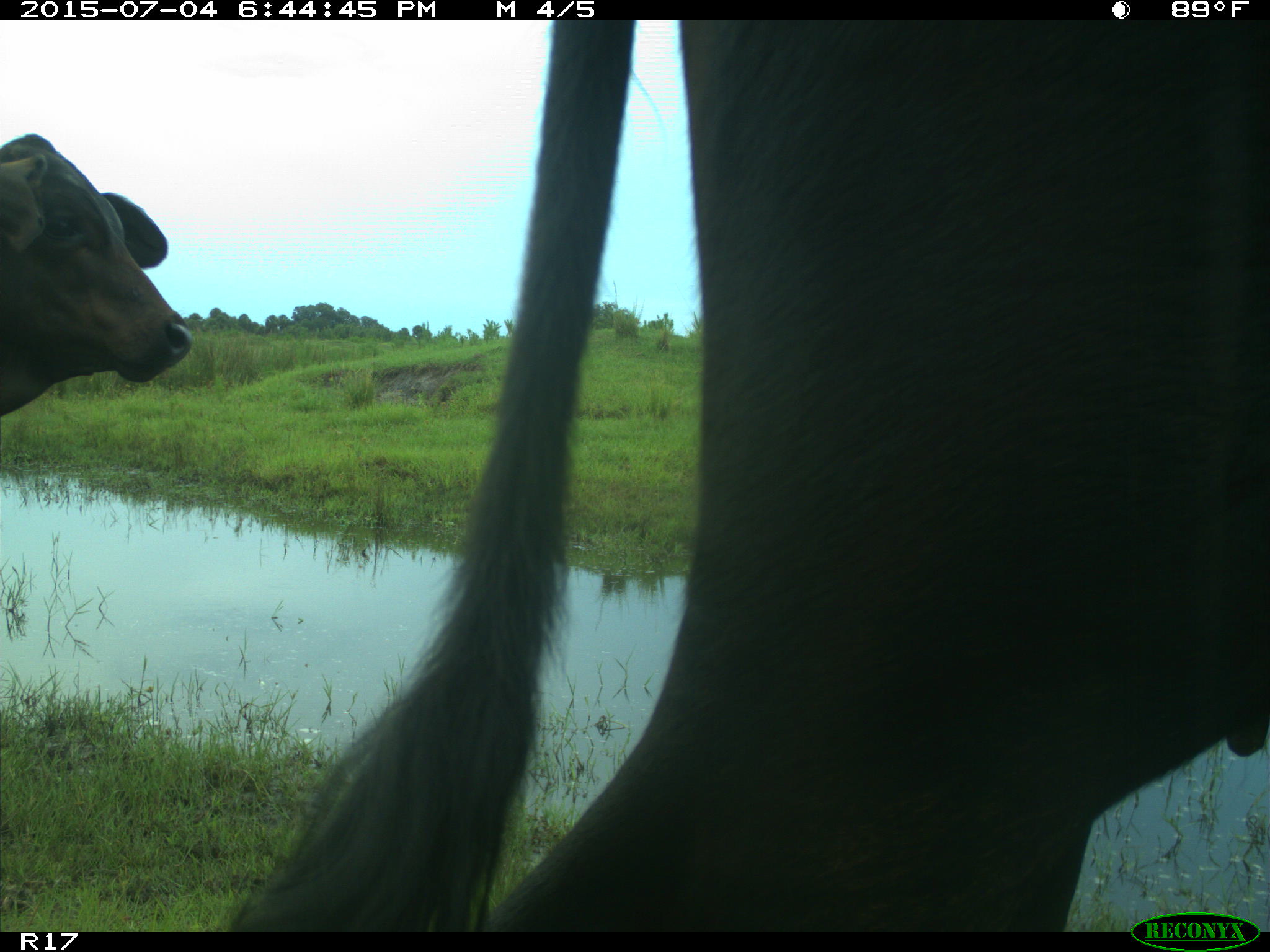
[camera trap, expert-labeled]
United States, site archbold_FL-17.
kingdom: Animalia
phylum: Chordata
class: Mammalia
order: Artiodactyla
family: Bovidae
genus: Bos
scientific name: Bos taurus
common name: domestic cow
Bos taurus (domestic cow).